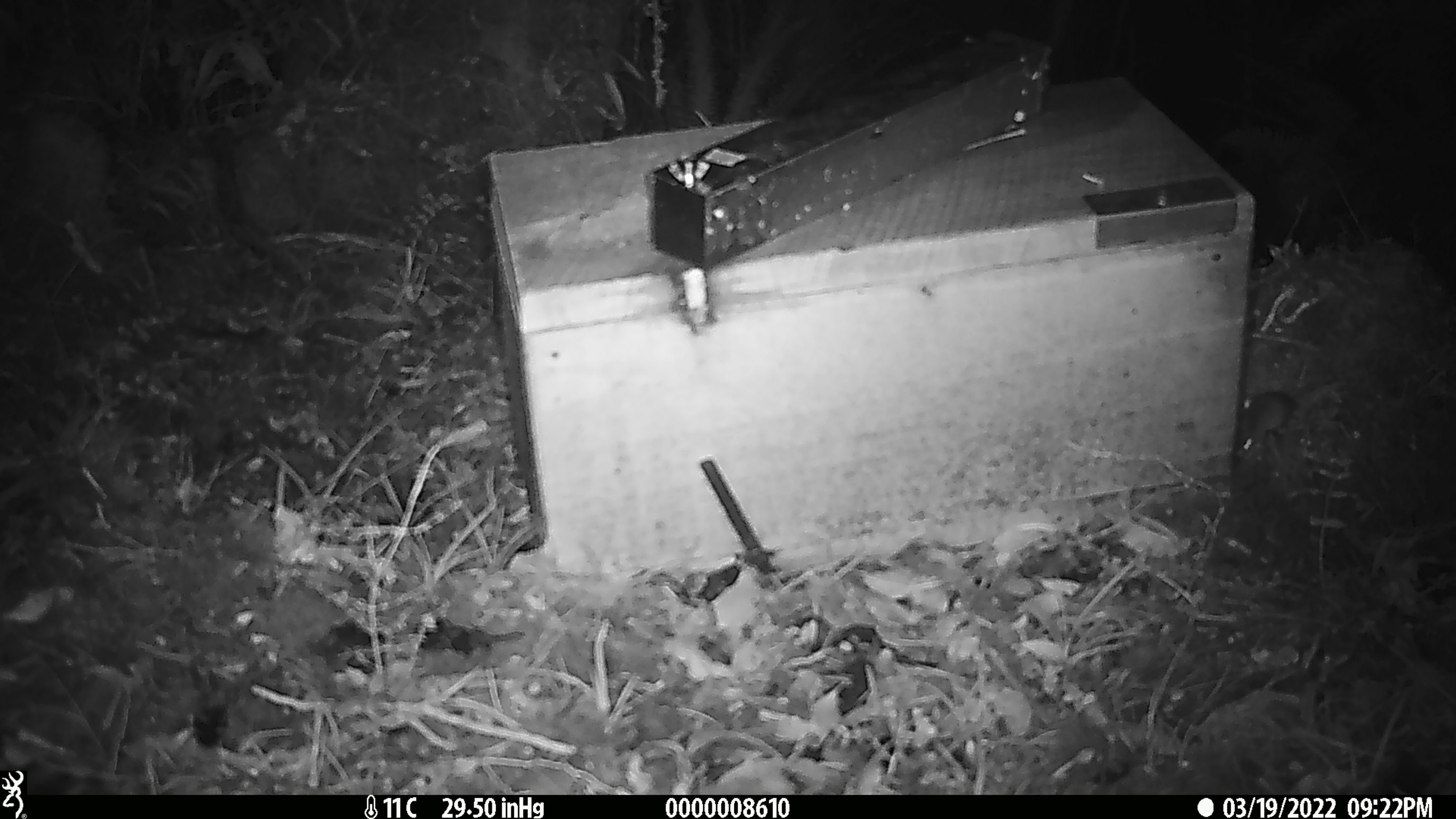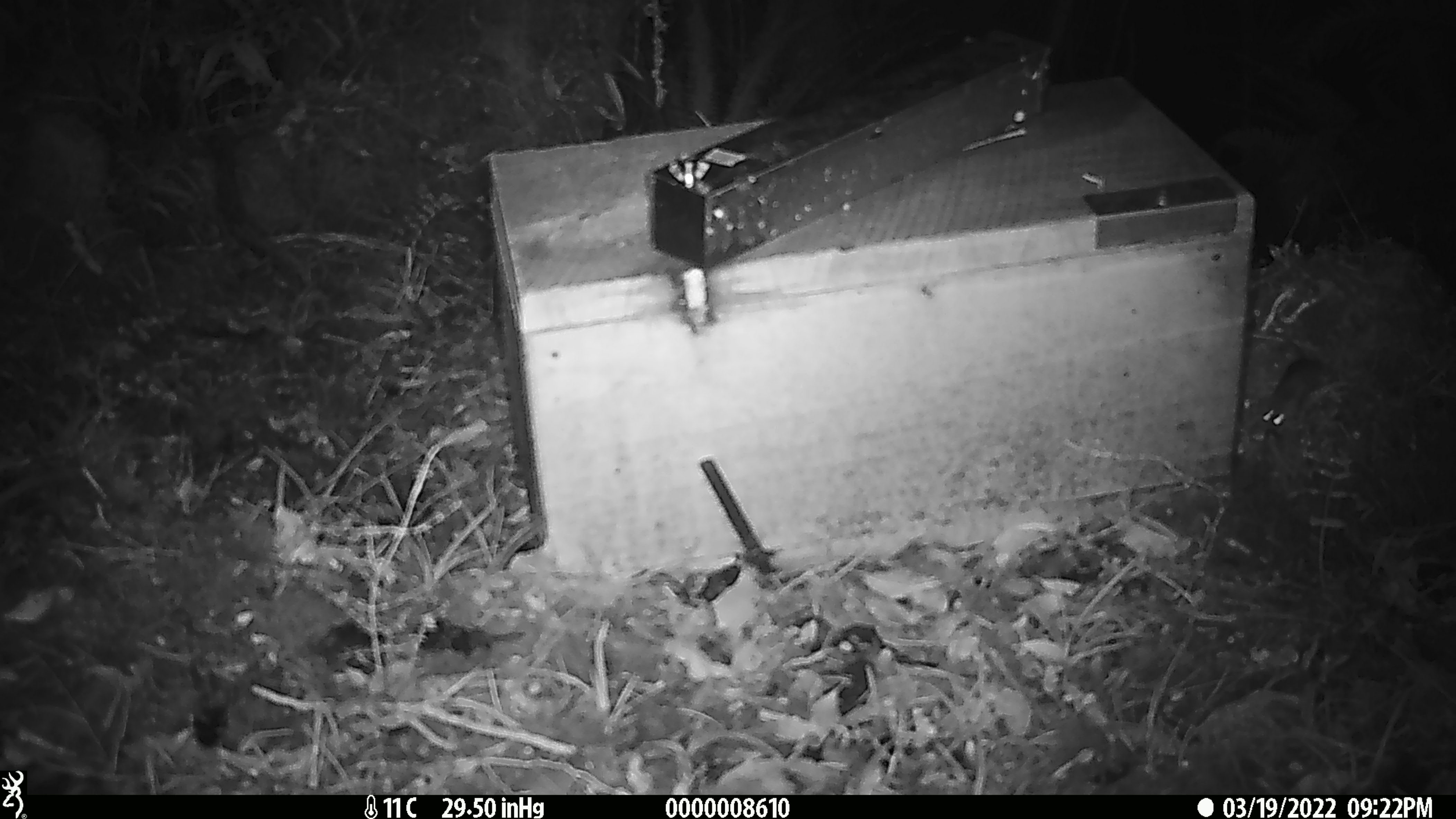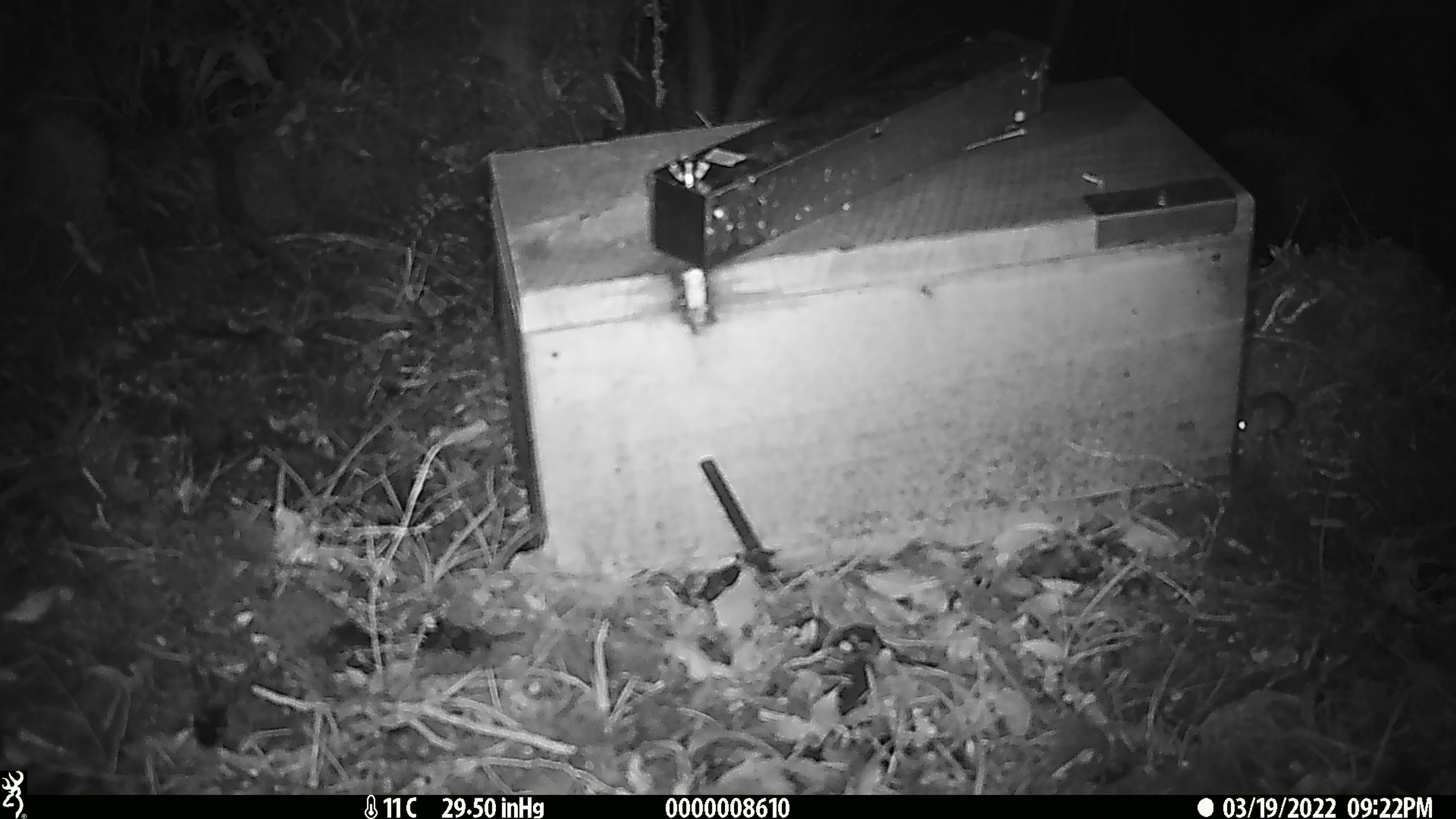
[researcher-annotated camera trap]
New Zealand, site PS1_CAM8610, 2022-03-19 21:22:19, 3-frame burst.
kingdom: Animalia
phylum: Chordata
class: Mammalia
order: Rodentia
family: Muridae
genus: Mus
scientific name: Mus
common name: mouse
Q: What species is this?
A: Mouse (Mus).